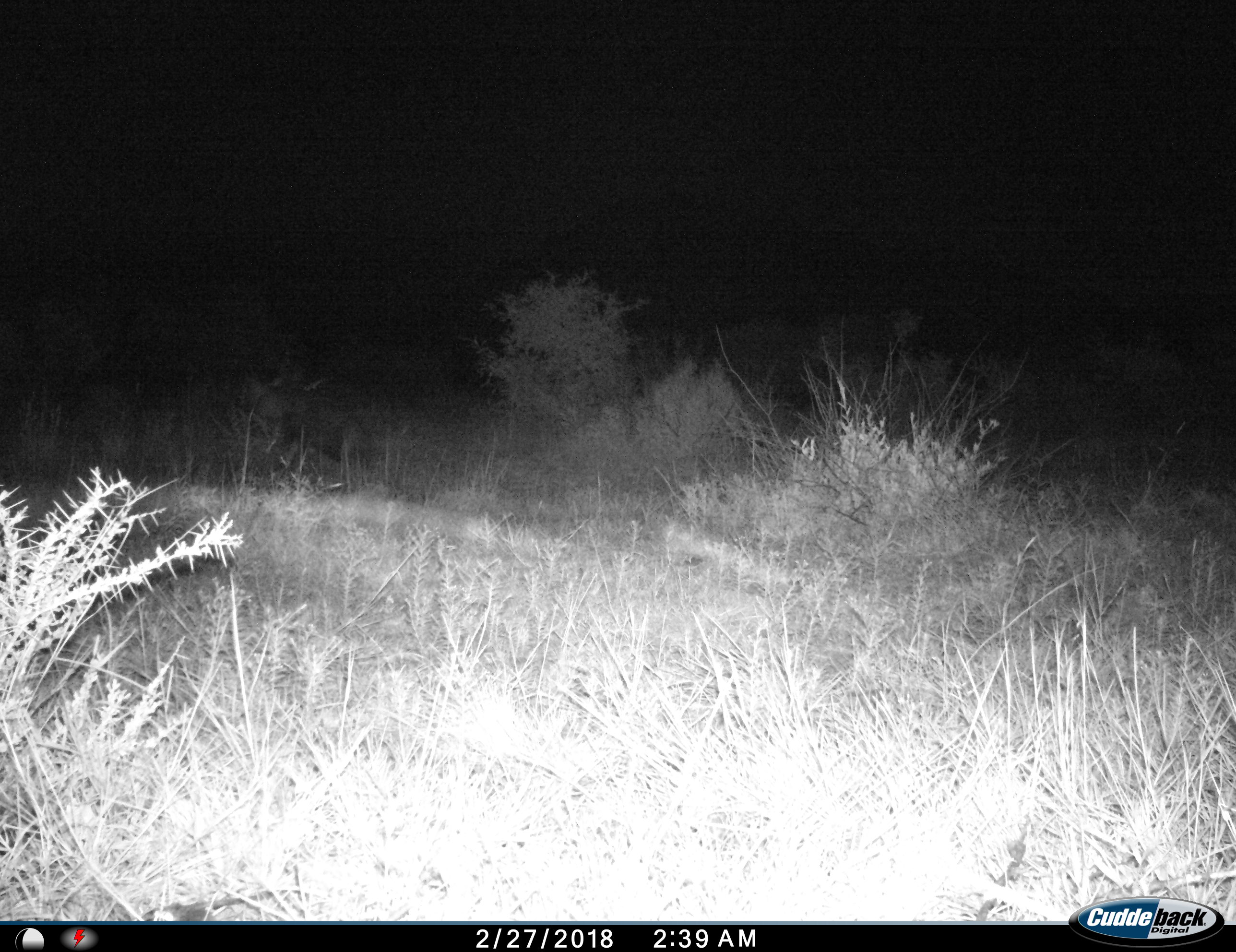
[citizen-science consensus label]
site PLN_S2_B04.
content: unidentified animal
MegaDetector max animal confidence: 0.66